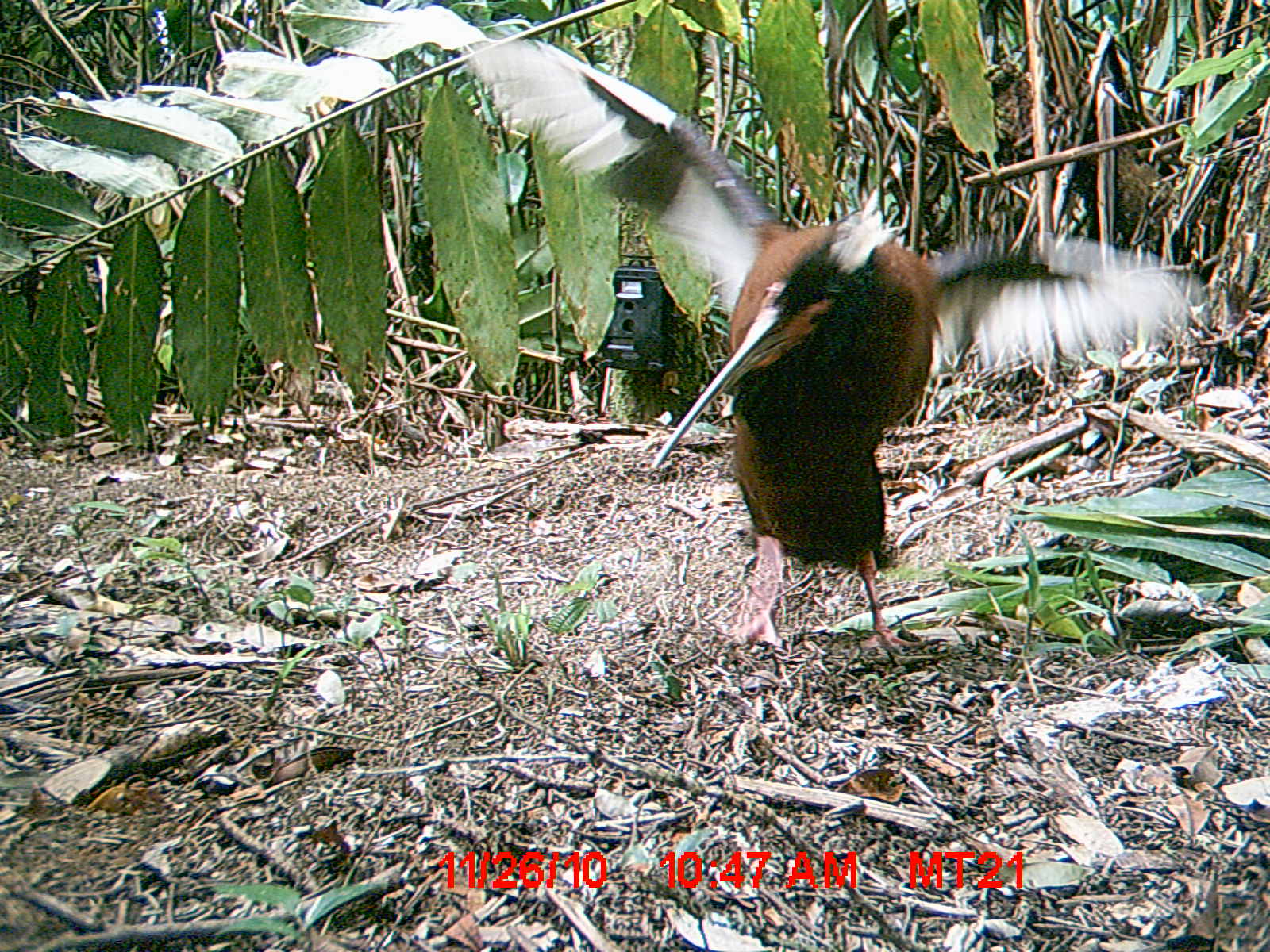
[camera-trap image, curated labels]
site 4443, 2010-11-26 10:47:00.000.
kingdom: Animalia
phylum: Chordata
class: Aves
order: Pelecaniformes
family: Threskiornithidae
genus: Lophotibis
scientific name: Lophotibis cristata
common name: madagascan ibis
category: lophotibis cristataa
Lophotibis cristataa (madagascan ibis) (Lophotibis cristata), count 1.